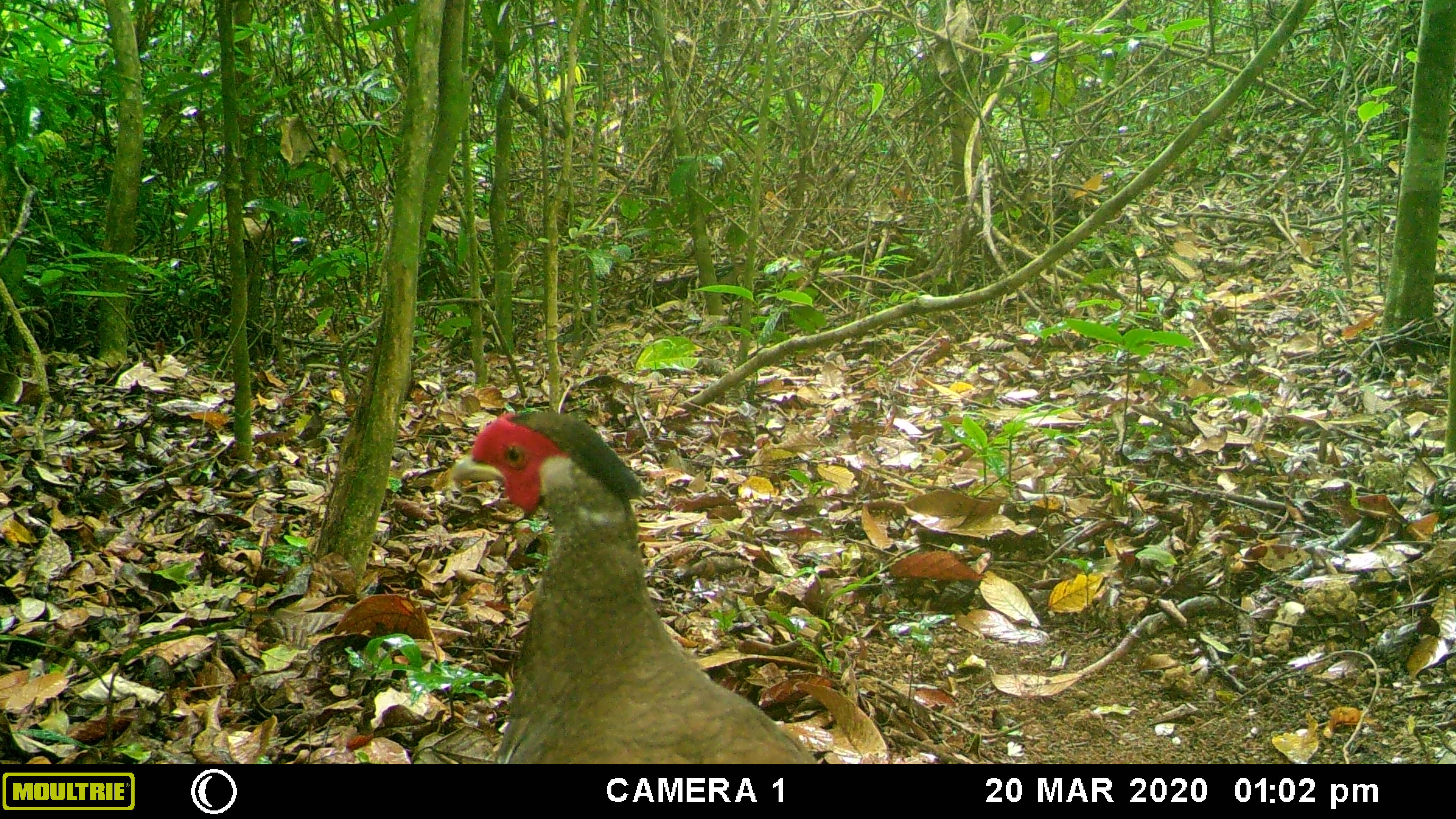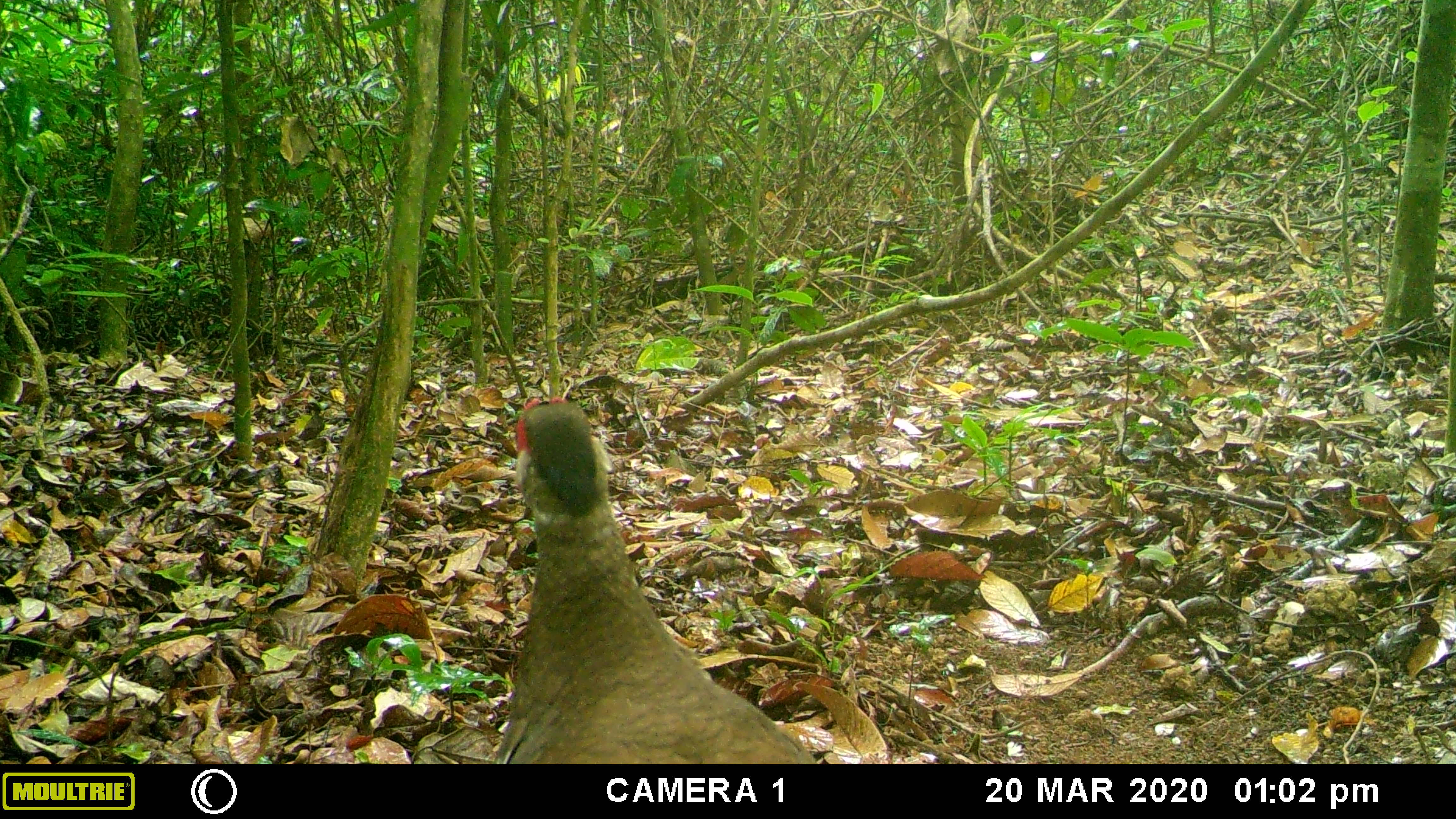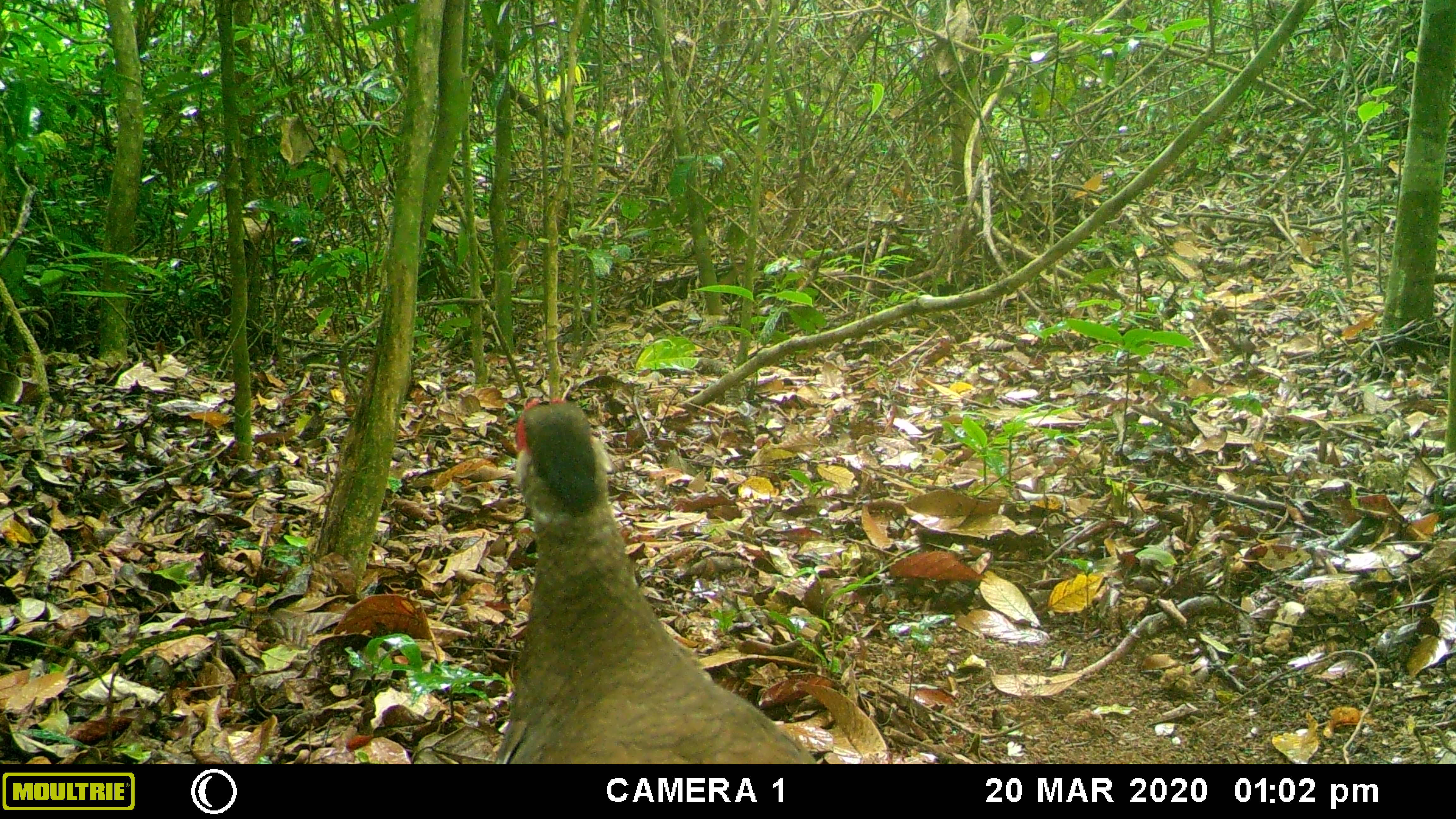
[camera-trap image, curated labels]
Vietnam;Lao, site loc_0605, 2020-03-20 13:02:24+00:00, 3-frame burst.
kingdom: Animalia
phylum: Chordata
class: Aves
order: Galliformes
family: Phasianidae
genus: Lophura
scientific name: Lophura nycthemera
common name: silver pheasant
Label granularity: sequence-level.